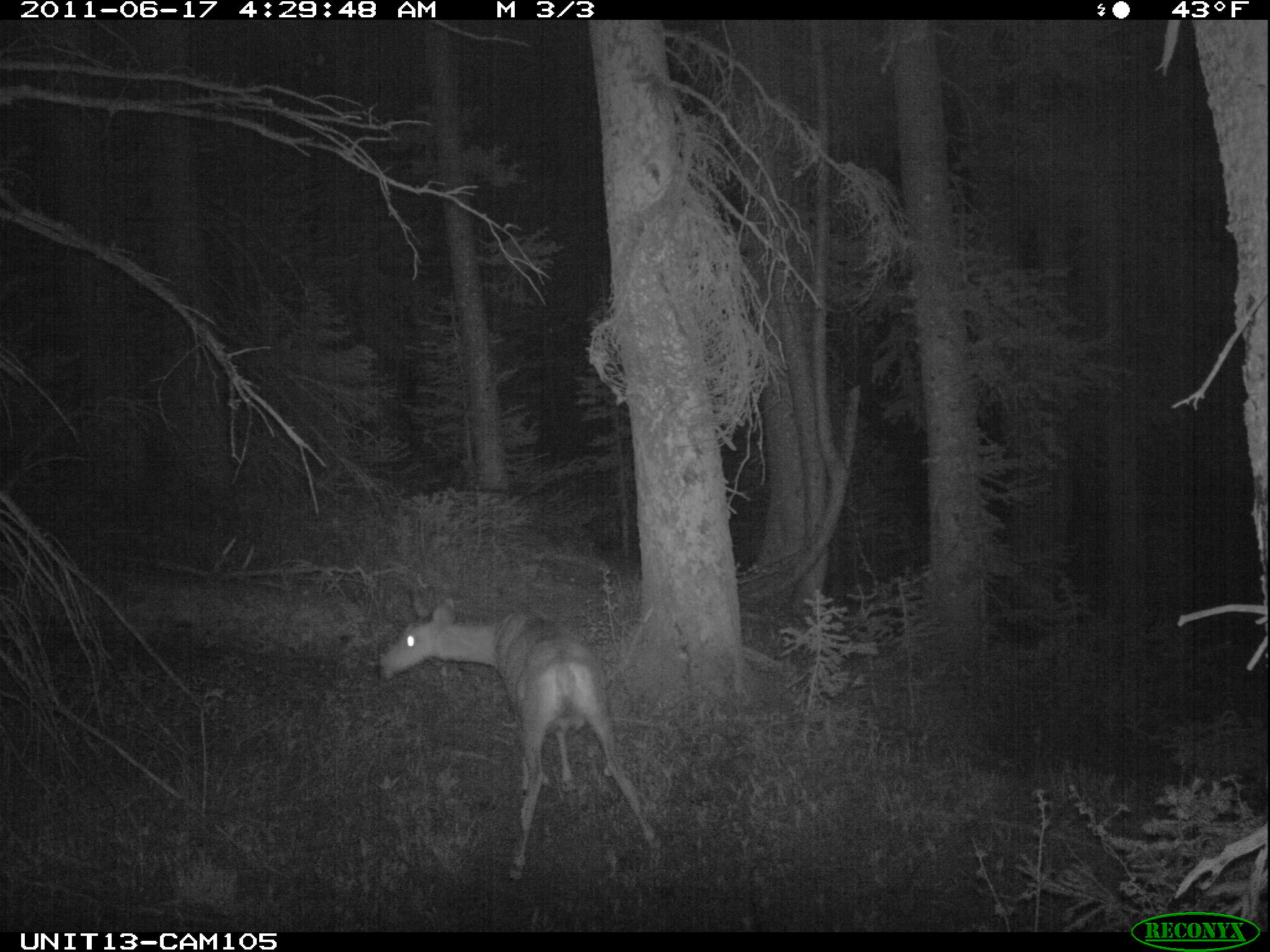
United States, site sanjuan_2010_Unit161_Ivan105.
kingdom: Animalia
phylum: Chordata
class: Mammalia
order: Artiodactyla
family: Cervidae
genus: Odocoileus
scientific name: Odocoileus hemionus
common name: mule deer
Odocoileus hemionus (mule deer).